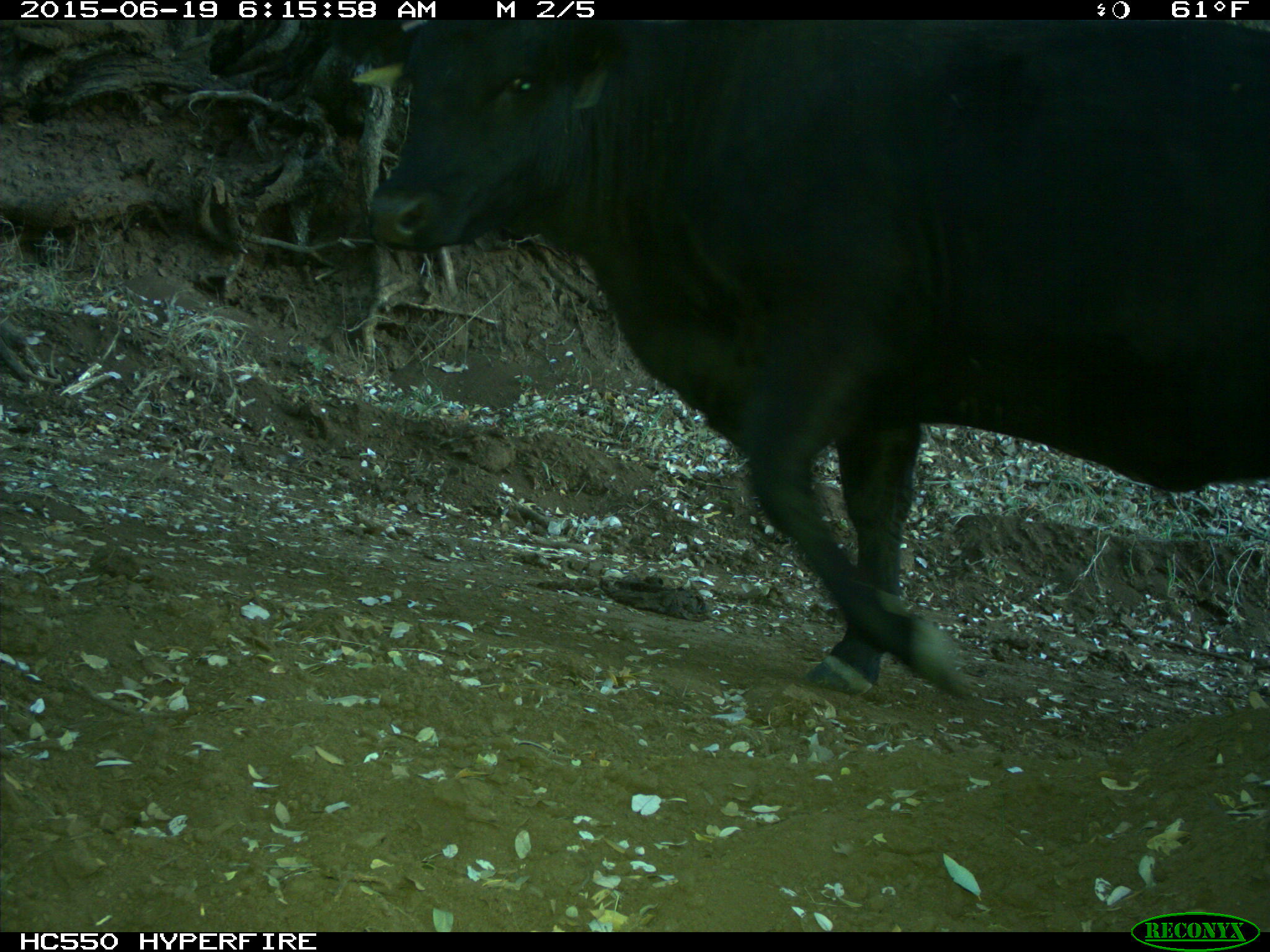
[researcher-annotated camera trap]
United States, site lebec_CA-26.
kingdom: Animalia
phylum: Chordata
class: Mammalia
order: Artiodactyla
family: Bovidae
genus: Bos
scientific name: Bos taurus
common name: domestic cow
Bos taurus (domestic cow).